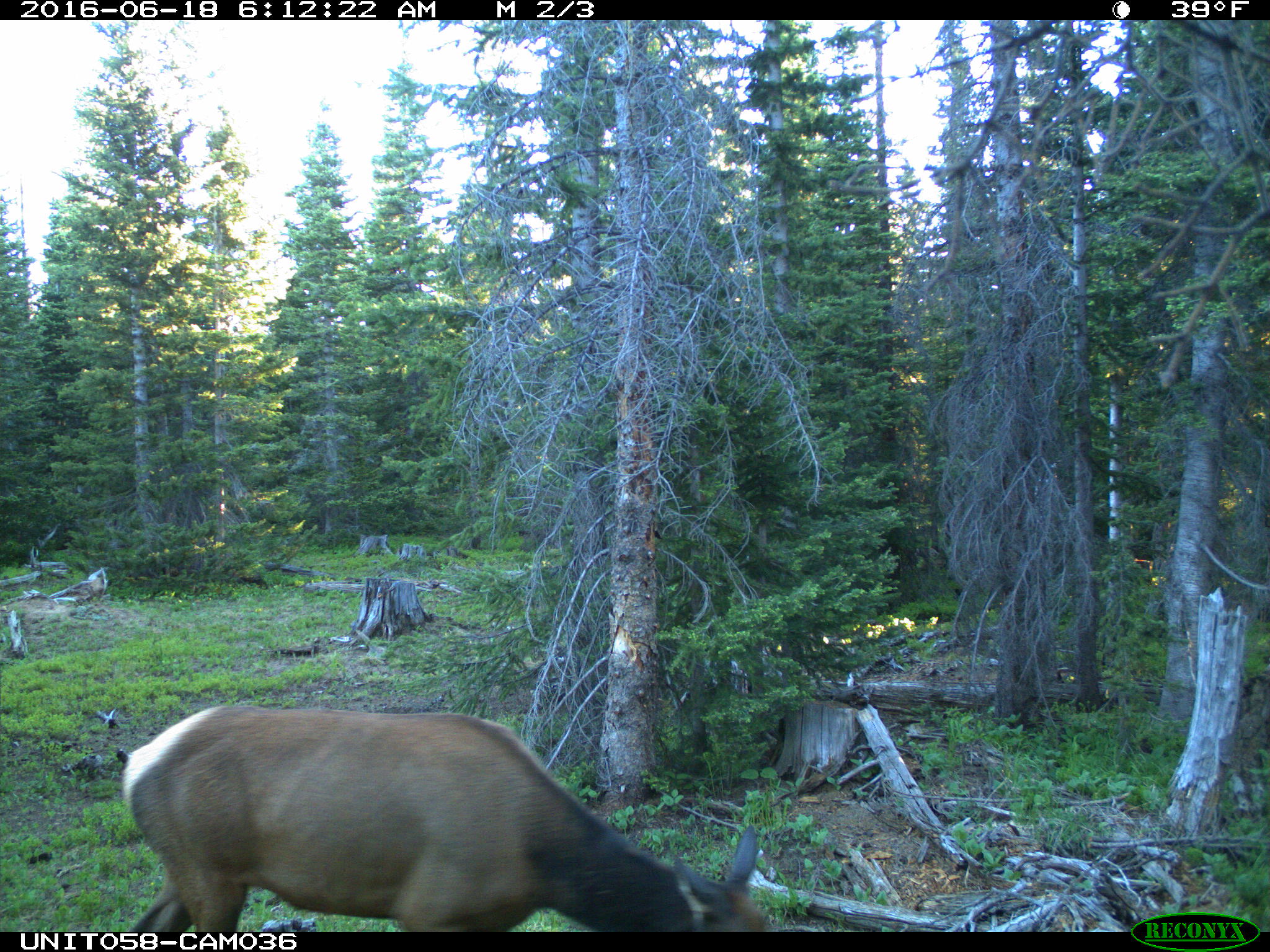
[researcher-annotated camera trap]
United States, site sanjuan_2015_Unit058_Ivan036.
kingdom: Animalia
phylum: Chordata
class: Mammalia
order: Artiodactyla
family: Cervidae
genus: Cervus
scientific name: Cervus elaphus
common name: red deer